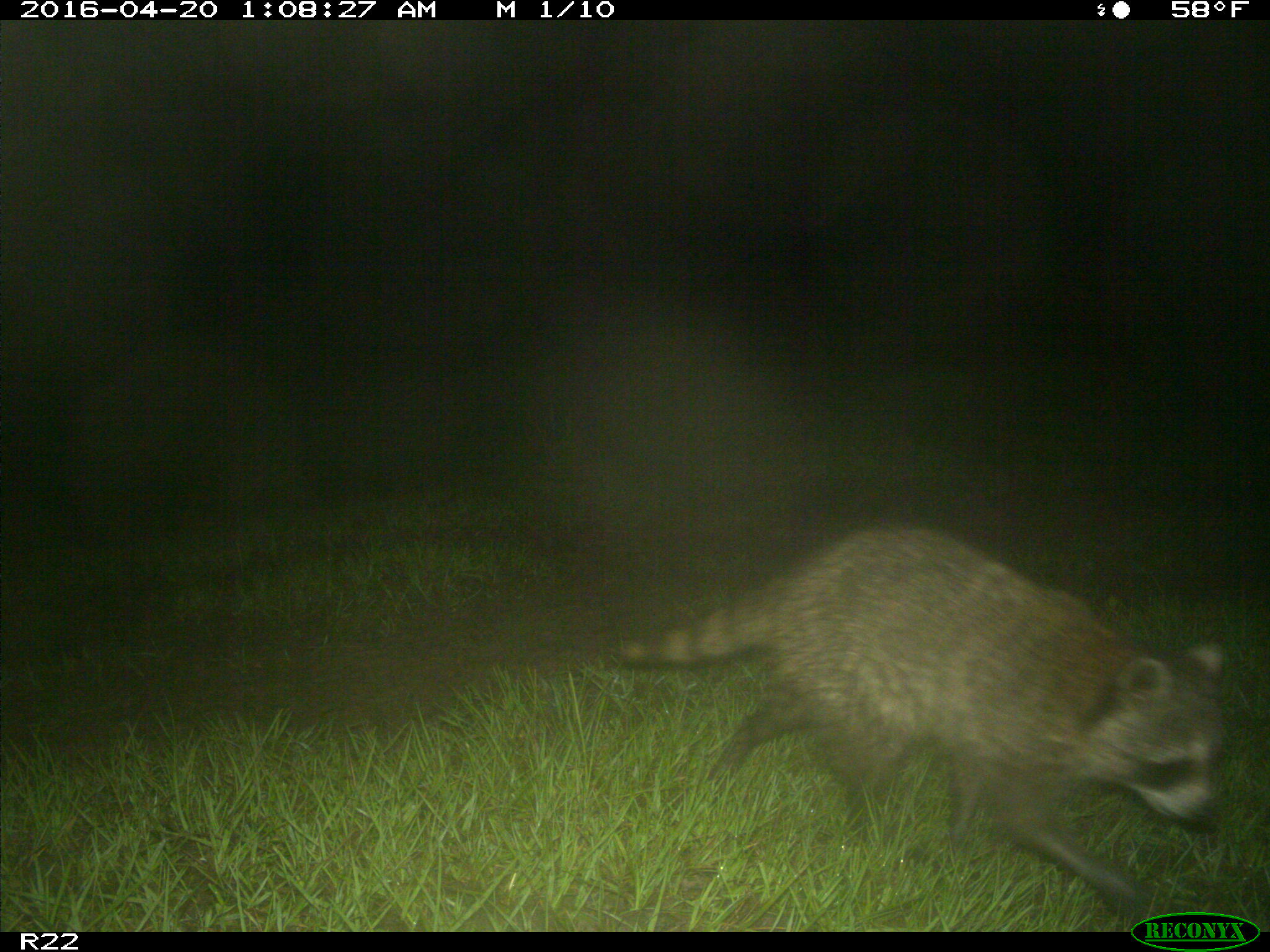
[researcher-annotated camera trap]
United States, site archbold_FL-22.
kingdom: Animalia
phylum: Chordata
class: Mammalia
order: Carnivora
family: Procyonidae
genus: Procyon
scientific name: Procyon lotor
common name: common raccoon